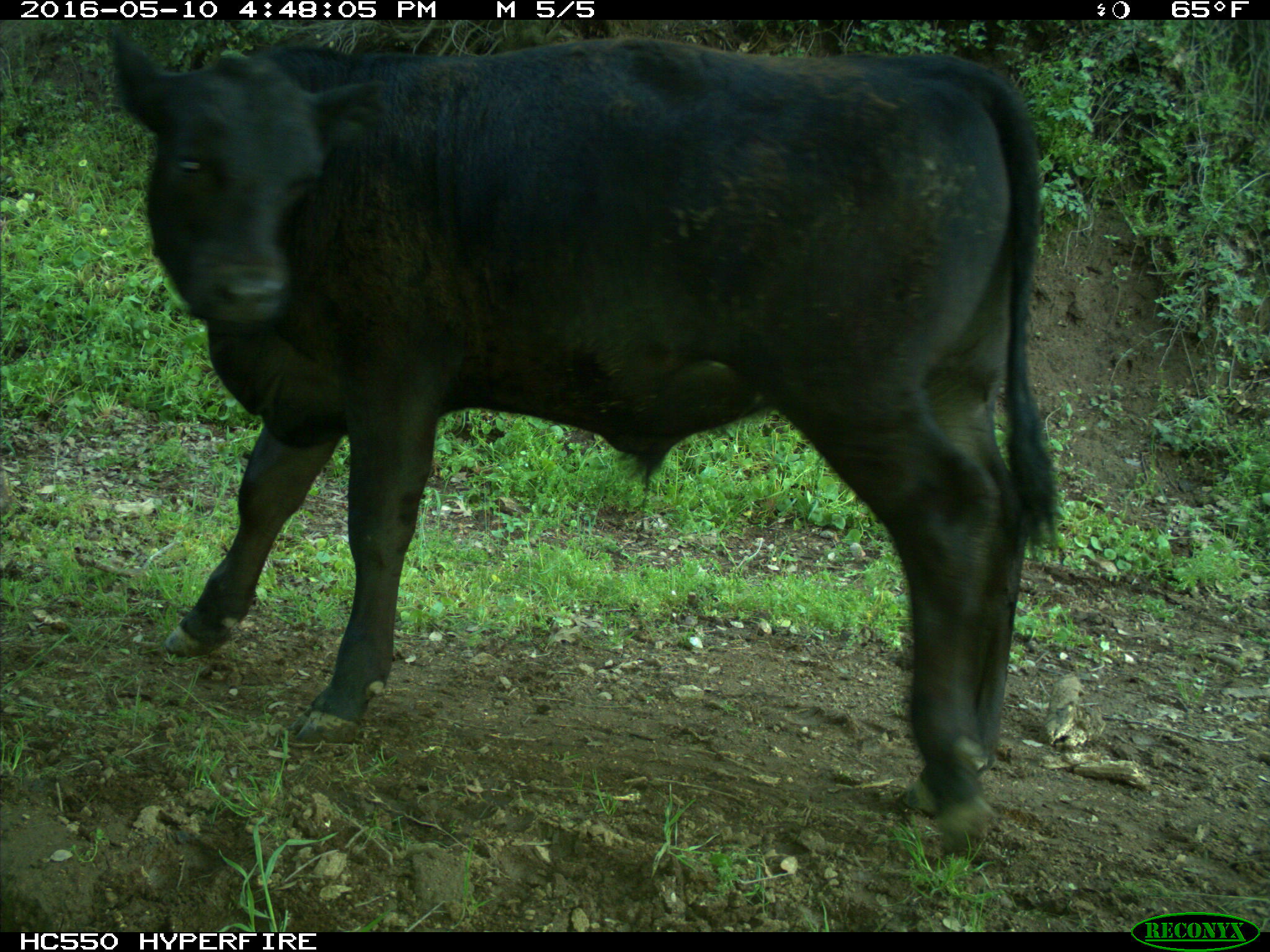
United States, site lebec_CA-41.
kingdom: Animalia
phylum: Chordata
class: Mammalia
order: Artiodactyla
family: Bovidae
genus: Bos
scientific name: Bos taurus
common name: domestic cow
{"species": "Bos taurus (domestic cow)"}